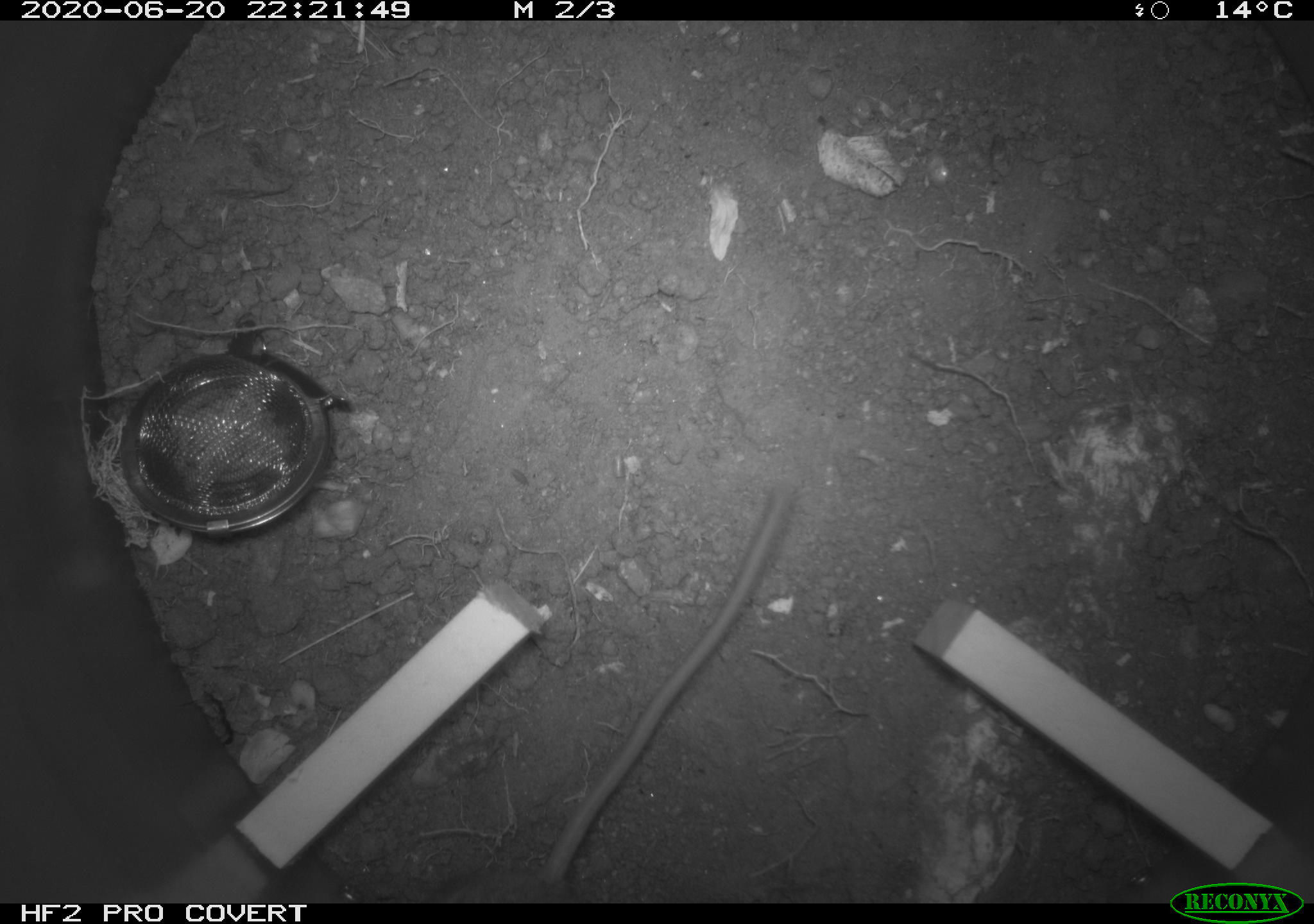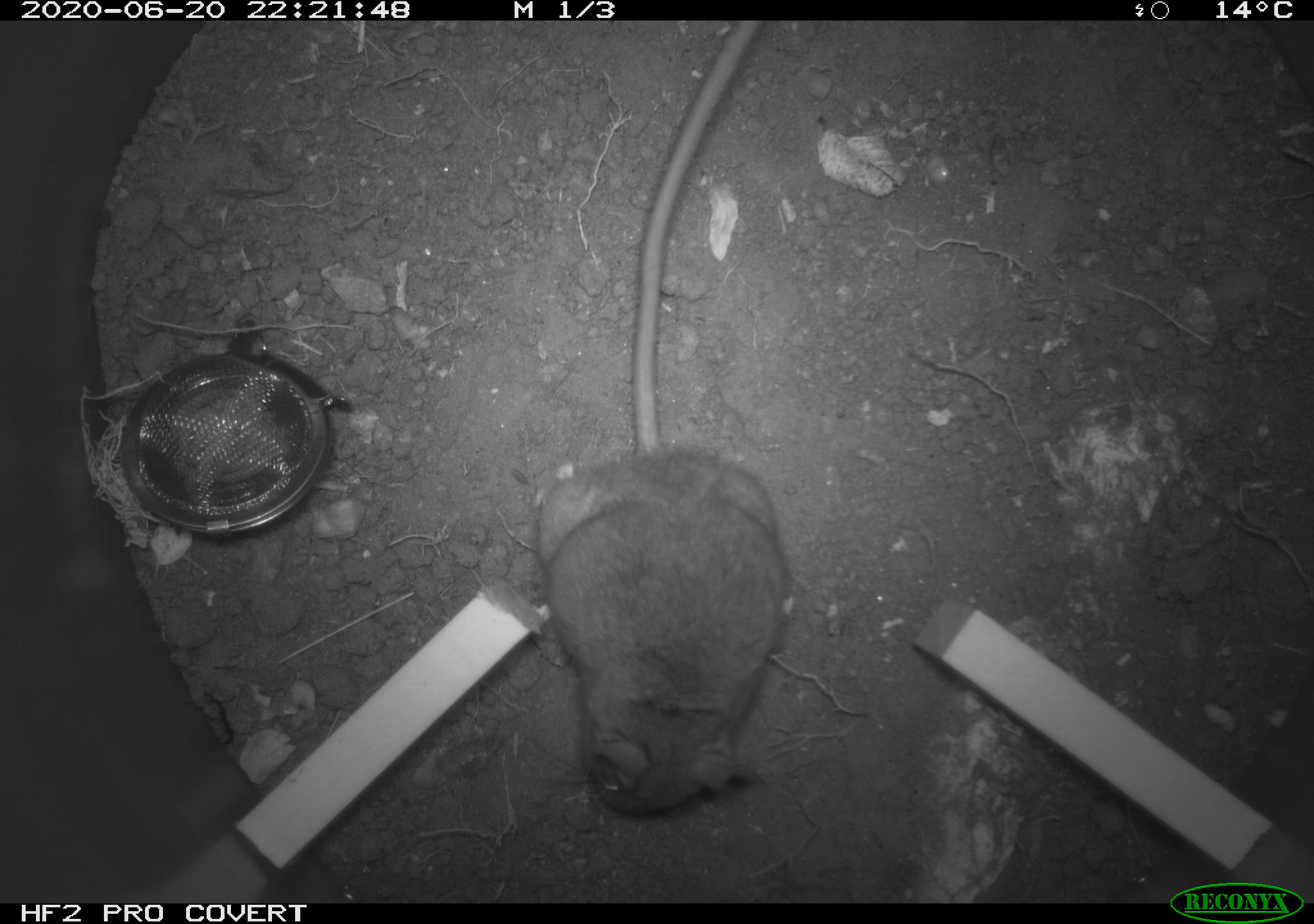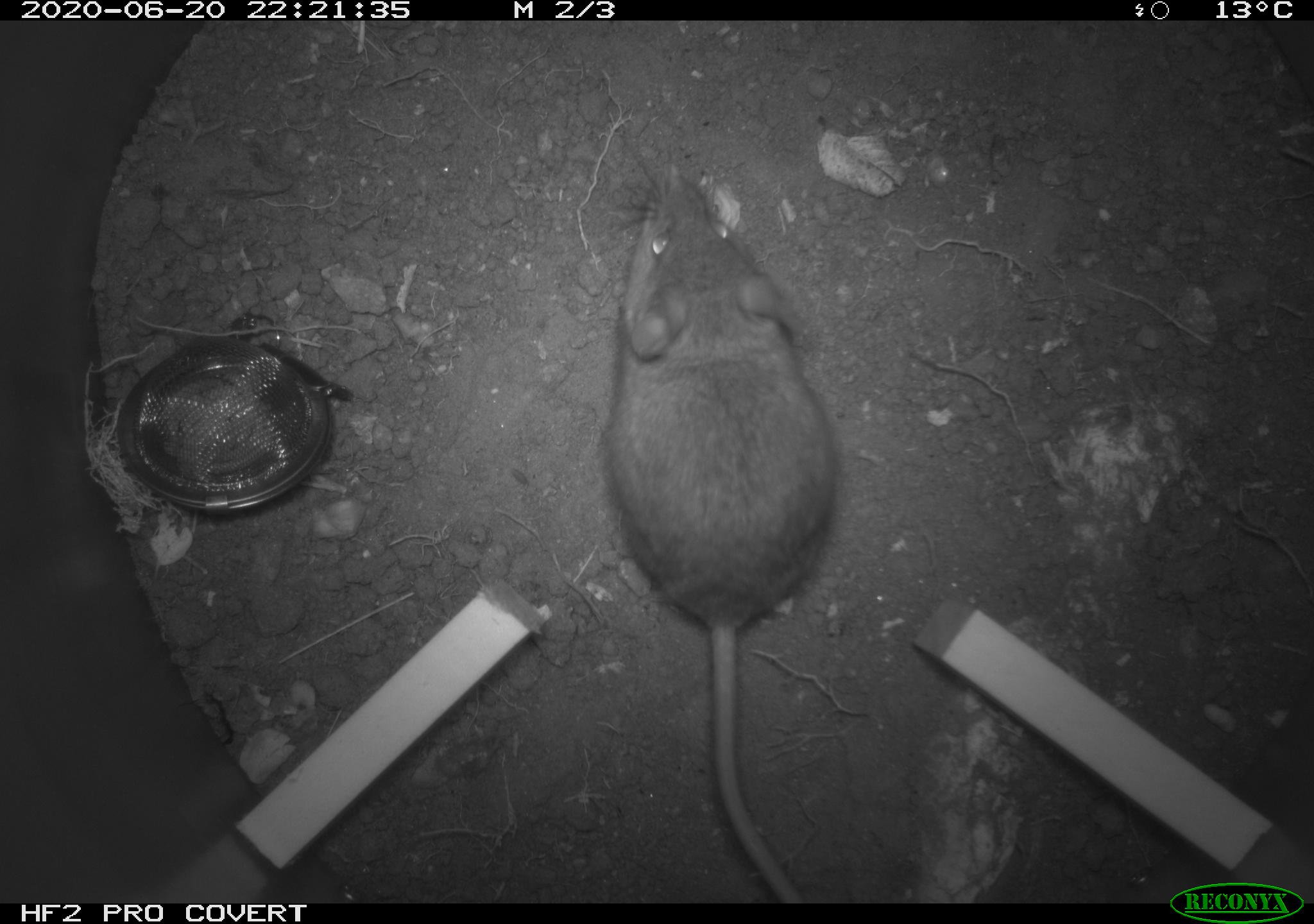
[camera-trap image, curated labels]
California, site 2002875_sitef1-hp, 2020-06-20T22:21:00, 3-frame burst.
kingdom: Animalia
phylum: Chordata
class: Mammalia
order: Rodentia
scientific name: Rodentia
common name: mouse species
Mouse species (Rodentia).